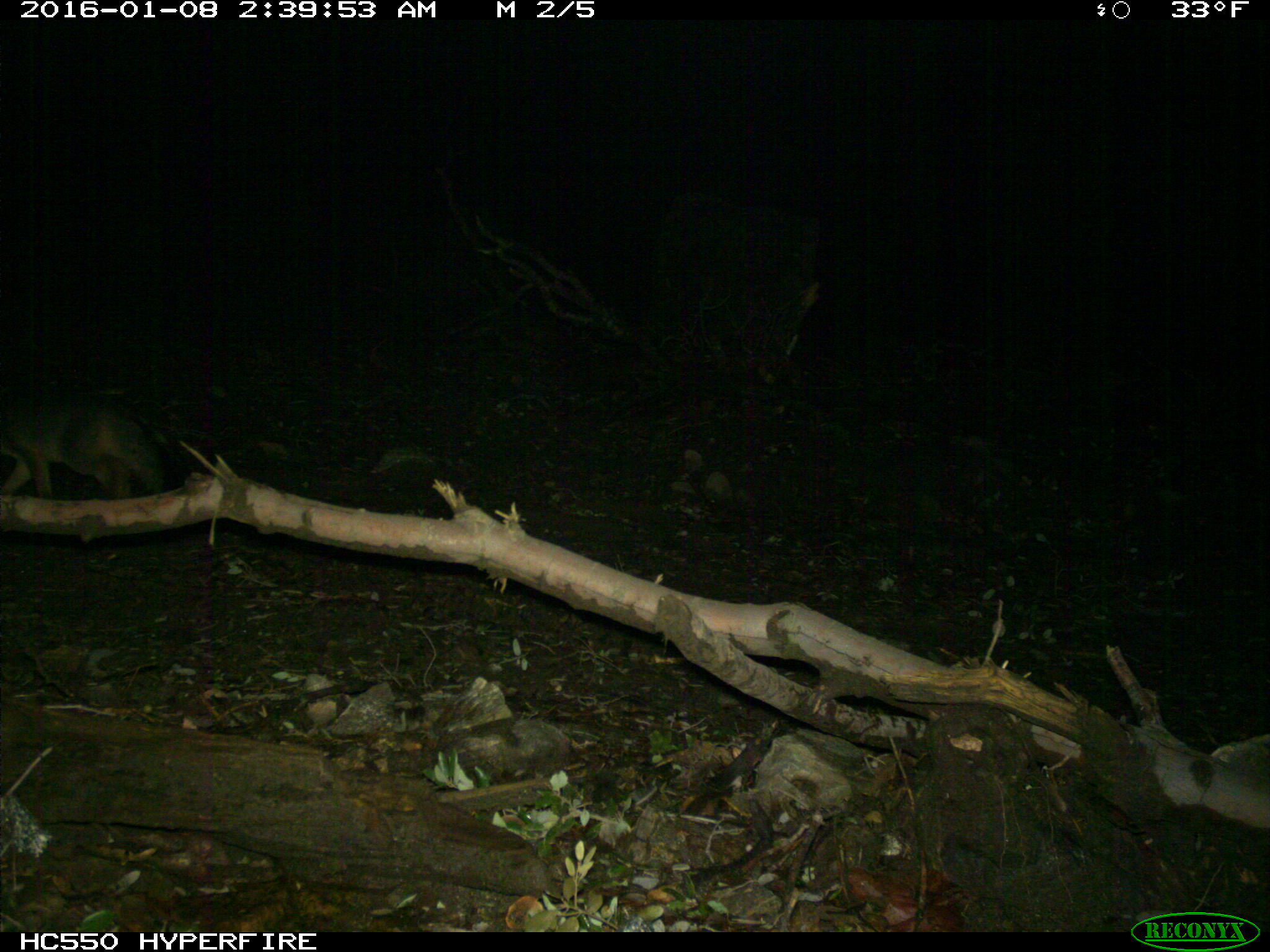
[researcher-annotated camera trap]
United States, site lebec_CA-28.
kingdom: Animalia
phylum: Chordata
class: Mammalia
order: Carnivora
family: Canidae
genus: Urocyon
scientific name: Urocyon cinereoargenteus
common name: gray fox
Urocyon cinereoargenteus (gray fox).